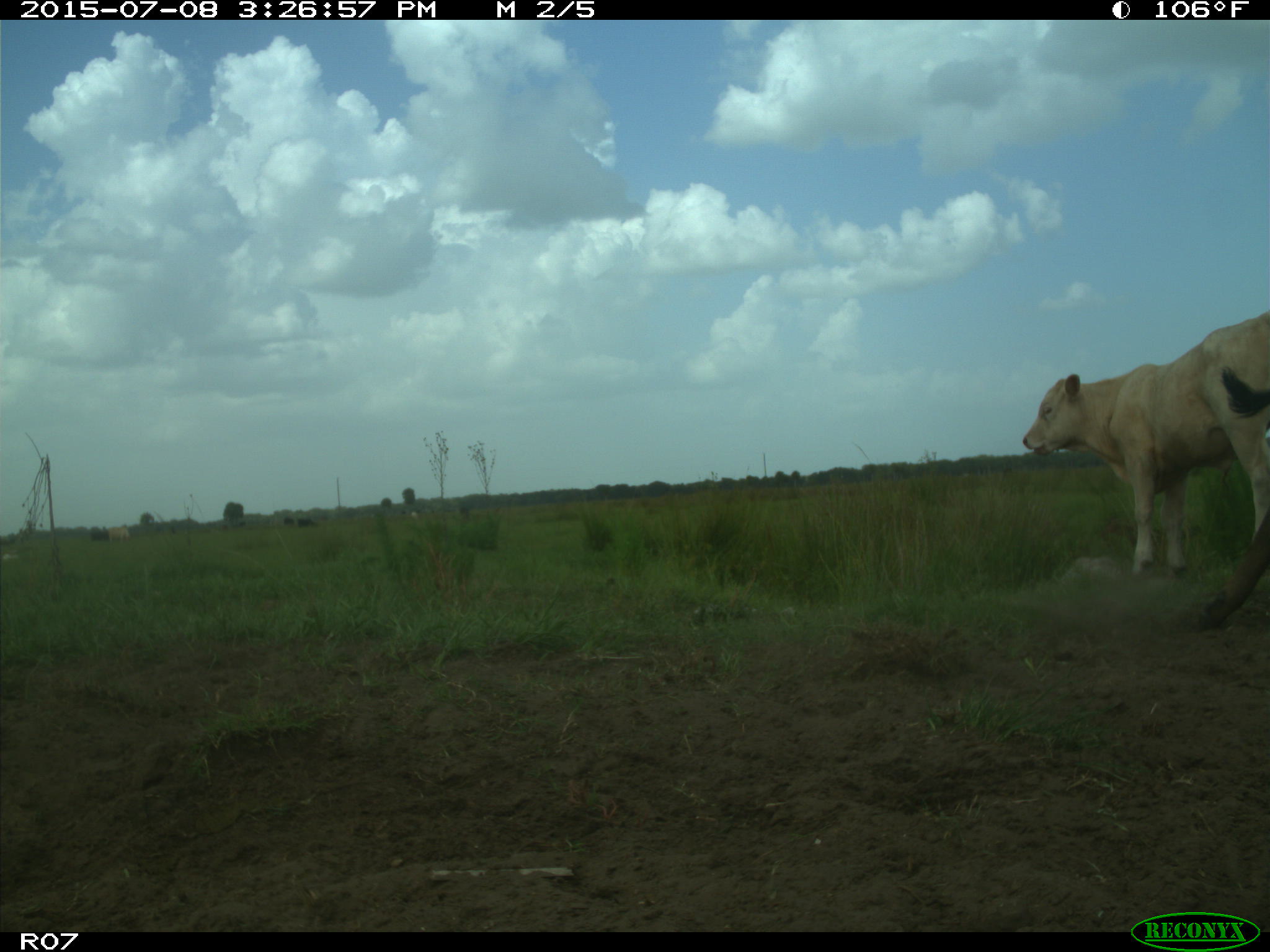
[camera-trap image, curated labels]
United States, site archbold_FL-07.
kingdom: Animalia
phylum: Chordata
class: Mammalia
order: Artiodactyla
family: Bovidae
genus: Bos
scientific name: Bos taurus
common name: domestic cow